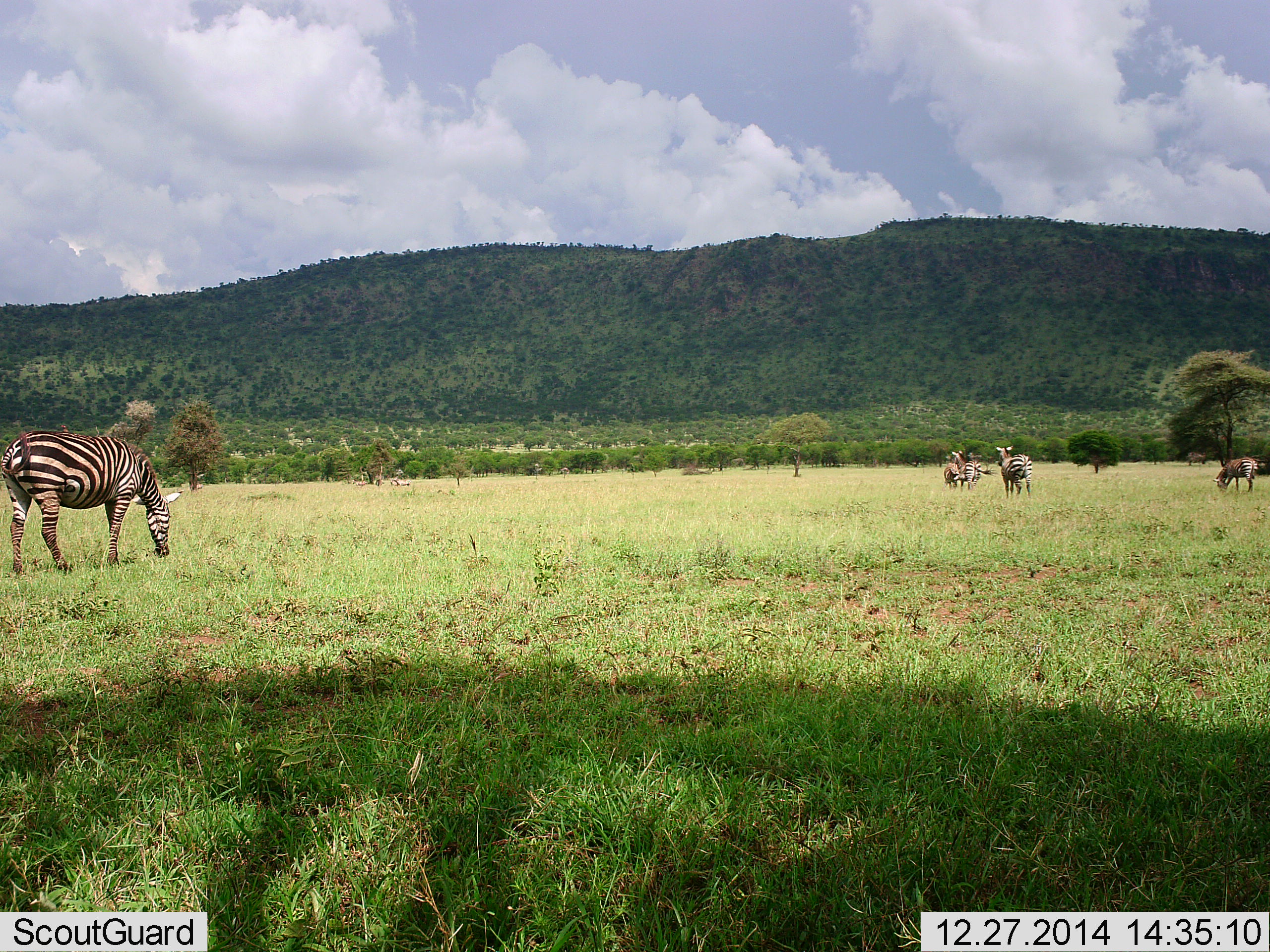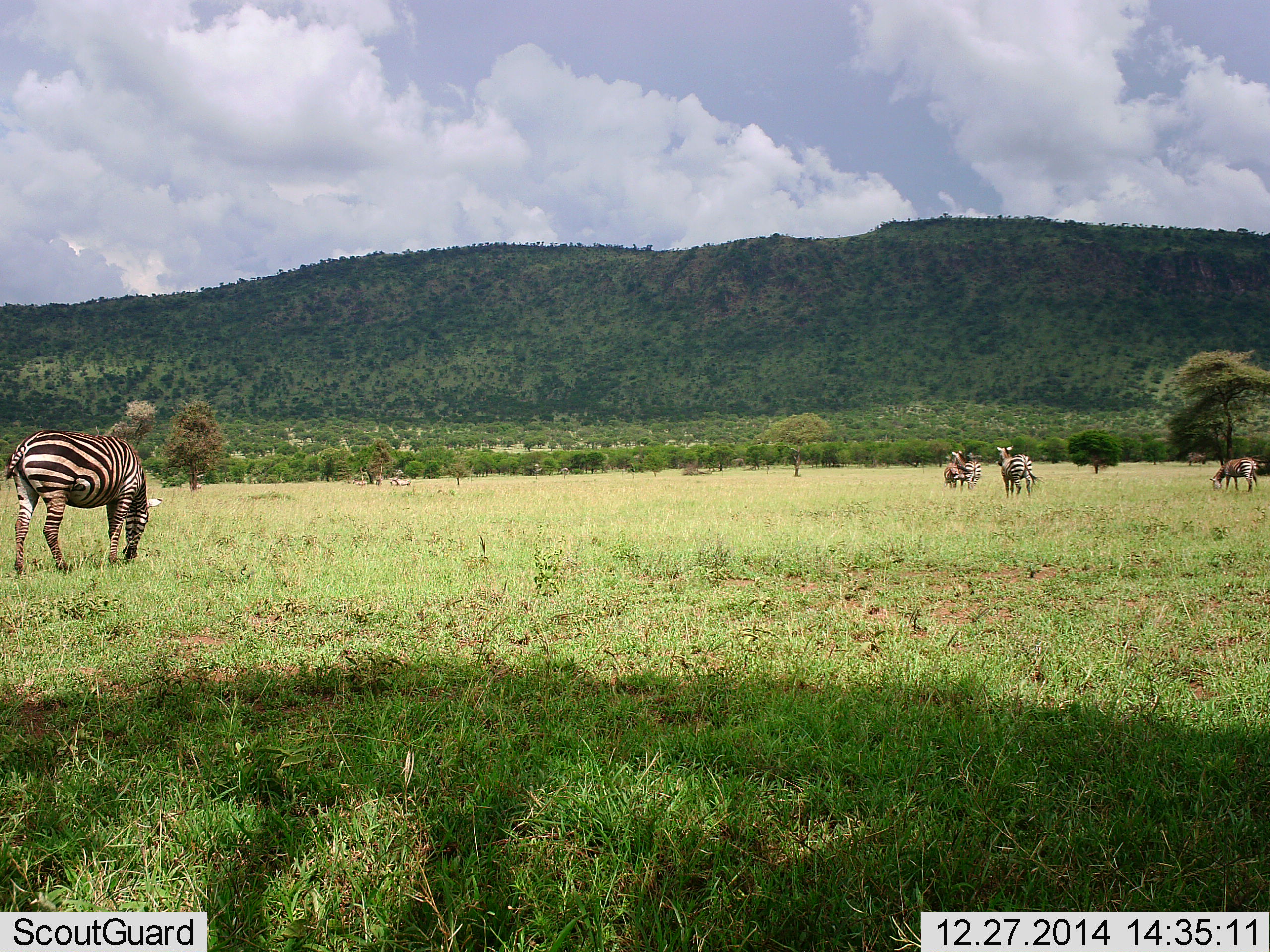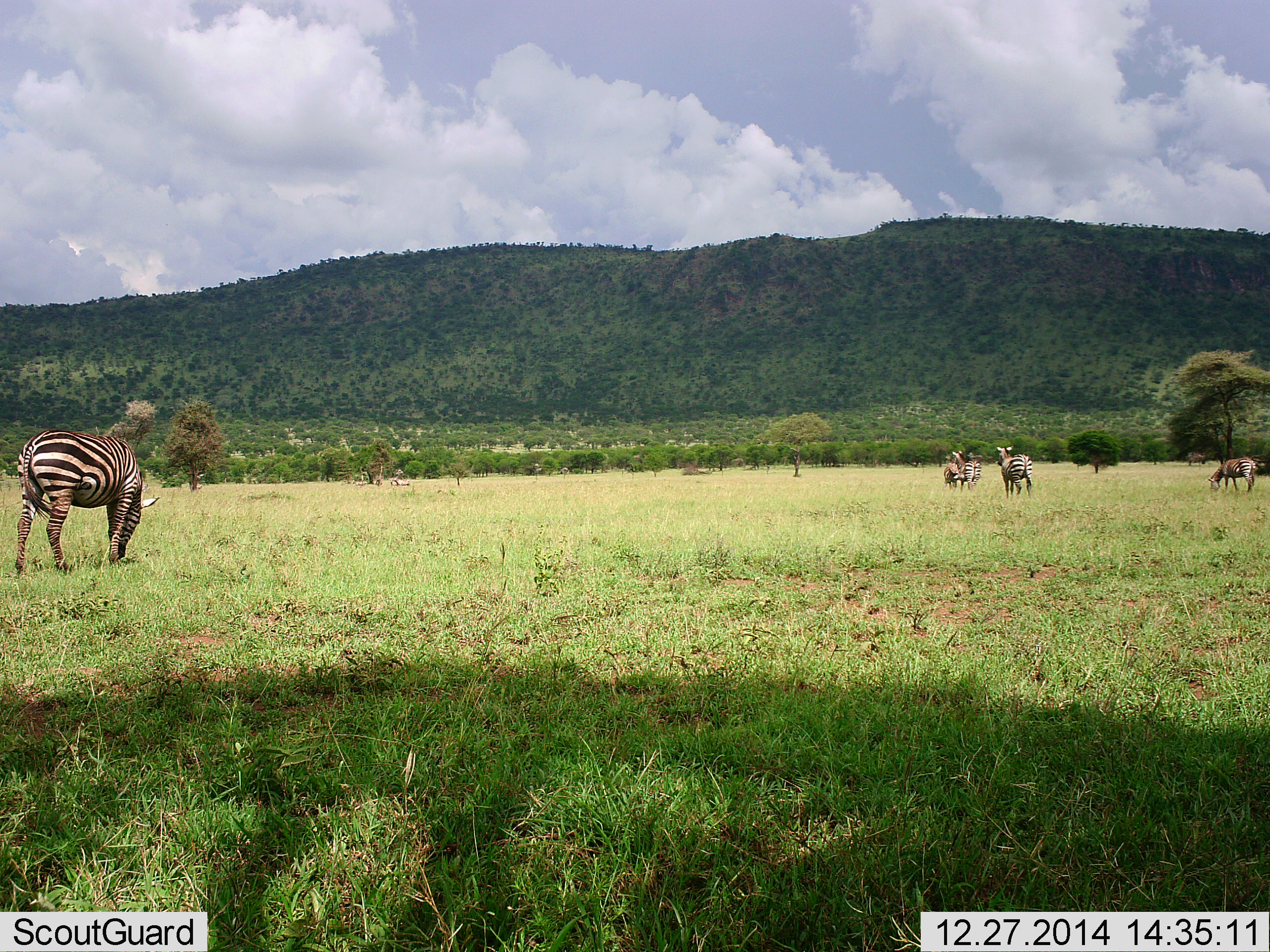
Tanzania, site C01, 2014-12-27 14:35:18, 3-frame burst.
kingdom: Animalia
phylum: Chordata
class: Mammalia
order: Perissodactyla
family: Equidae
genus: Equus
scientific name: Equus quagga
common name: plains zebra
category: zebra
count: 4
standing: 73%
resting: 0%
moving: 18%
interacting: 9%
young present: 0%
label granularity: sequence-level